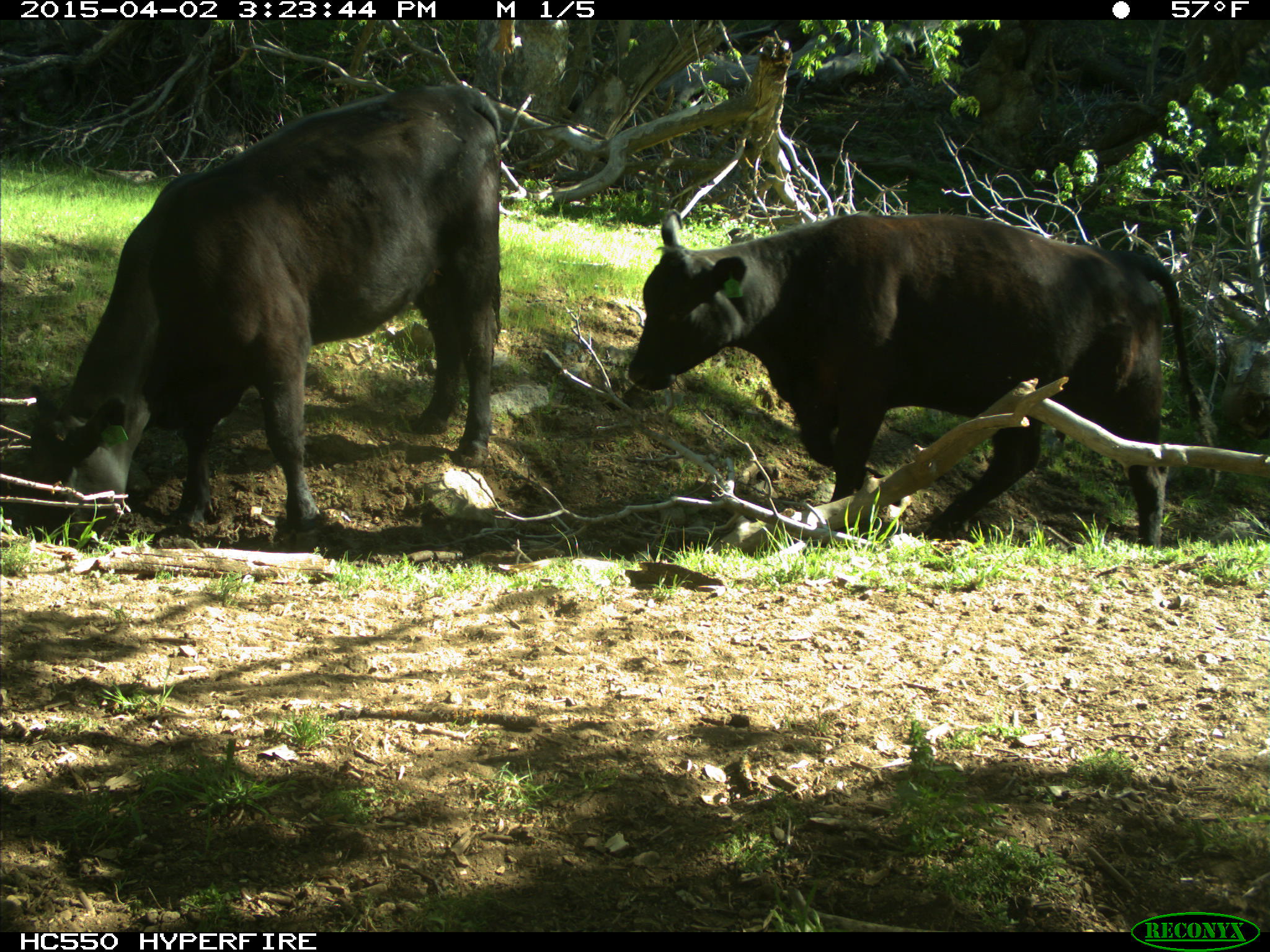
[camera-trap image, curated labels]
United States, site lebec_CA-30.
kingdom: Animalia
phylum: Chordata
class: Mammalia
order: Artiodactyla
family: Bovidae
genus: Bos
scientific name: Bos taurus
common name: domestic cow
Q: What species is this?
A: Bos taurus (domestic cow).